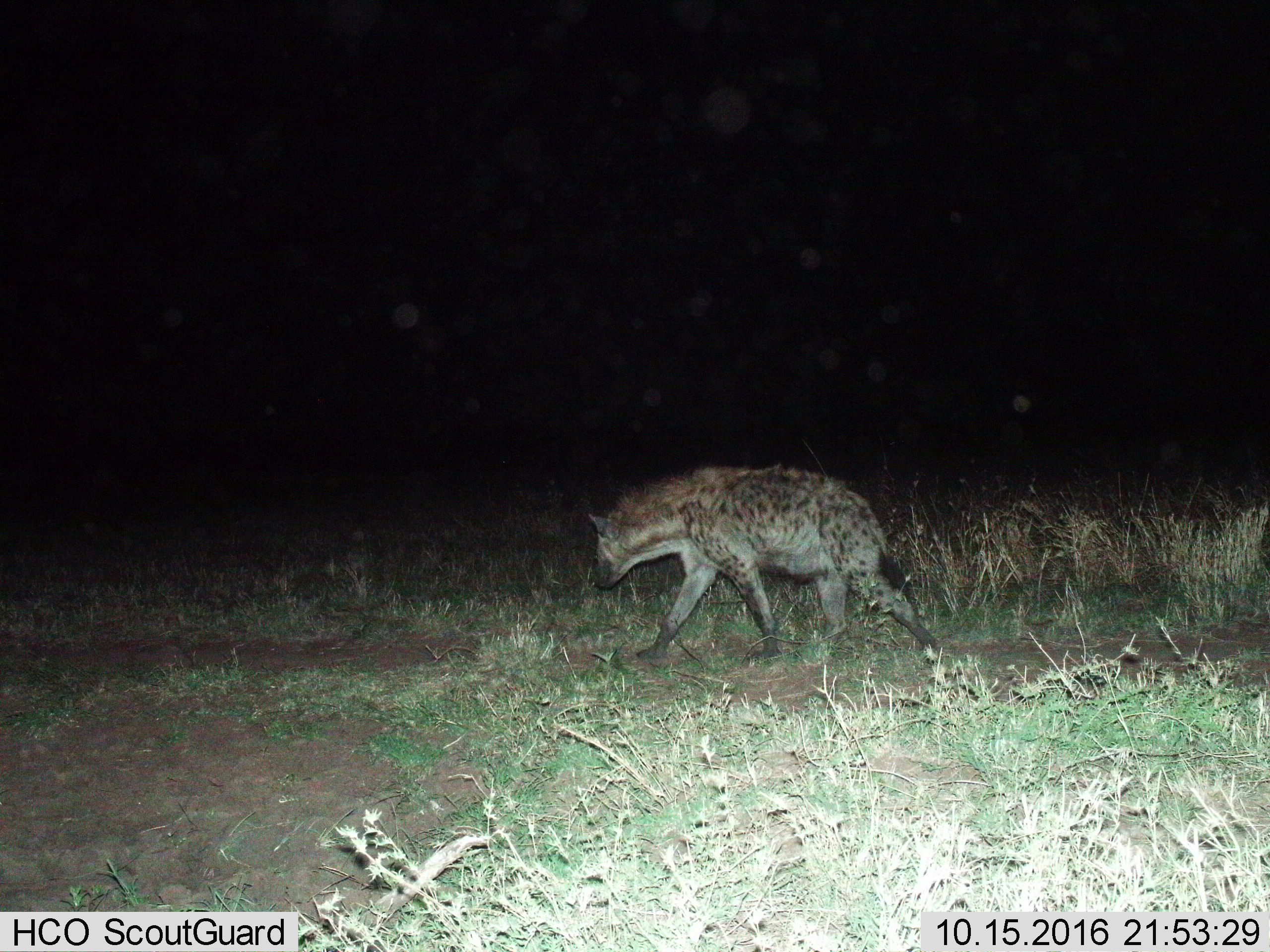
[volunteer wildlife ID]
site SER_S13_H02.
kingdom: Animalia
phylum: Chordata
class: Mammalia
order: Carnivora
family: Hyaenidae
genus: Crocuta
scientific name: Crocuta crocuta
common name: spotted hyena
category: hyenaspotted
Hyenaspotted (spotted hyena) (Crocuta crocuta), count 1. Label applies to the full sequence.